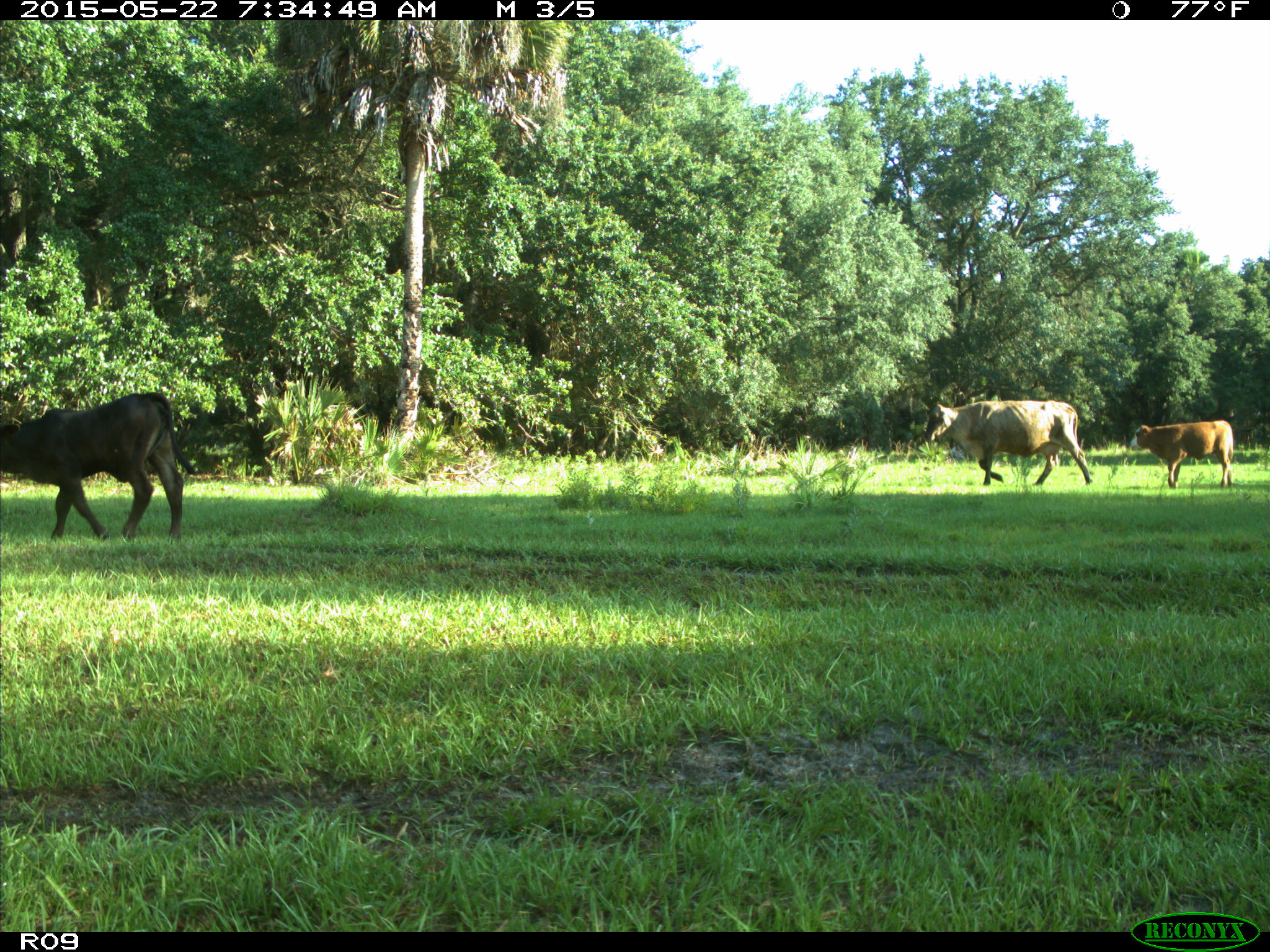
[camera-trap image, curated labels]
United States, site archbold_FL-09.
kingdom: Animalia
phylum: Chordata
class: Mammalia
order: Artiodactyla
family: Bovidae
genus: Bos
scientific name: Bos taurus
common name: domestic cow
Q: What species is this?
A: Bos taurus (domestic cow).